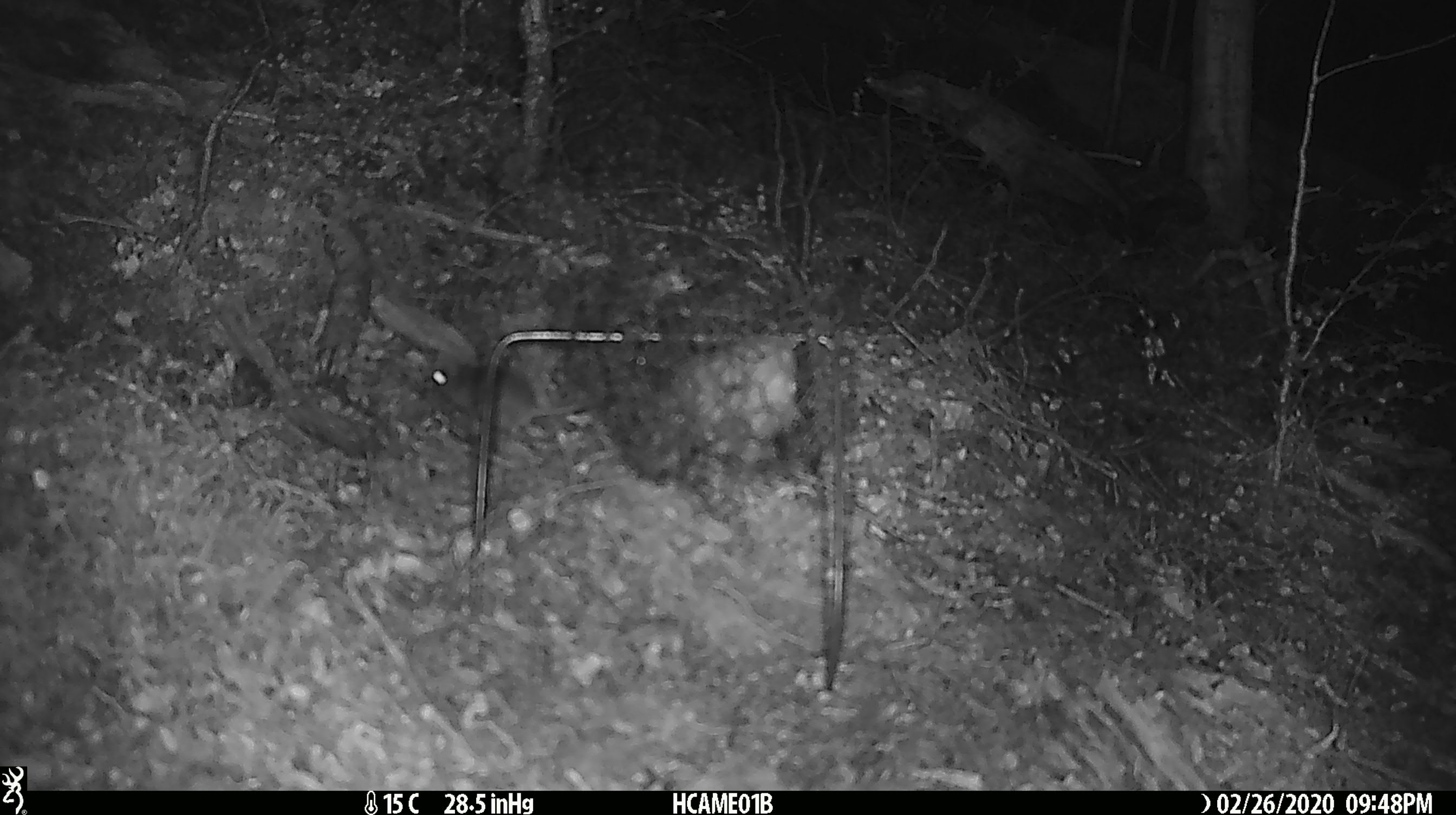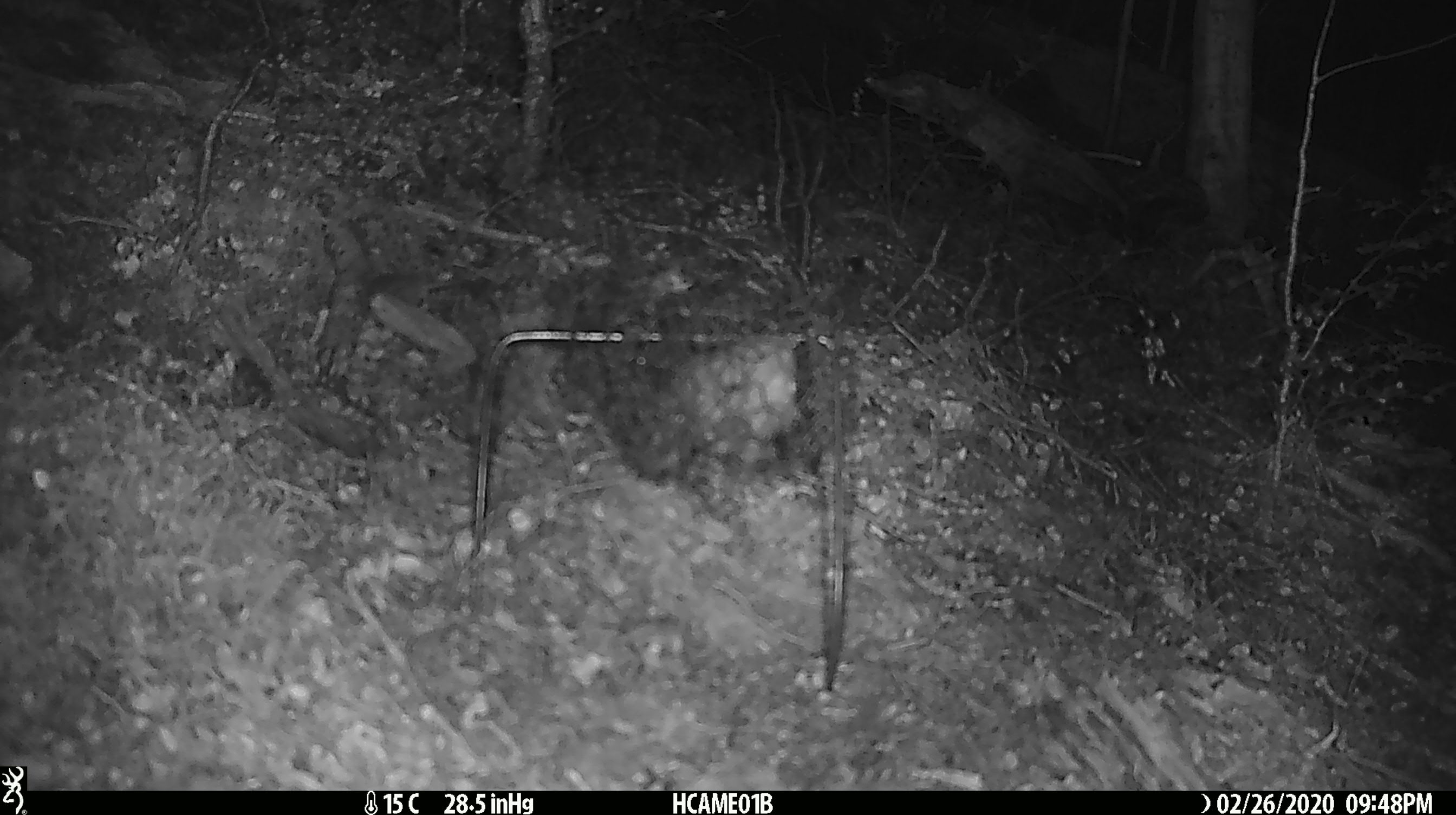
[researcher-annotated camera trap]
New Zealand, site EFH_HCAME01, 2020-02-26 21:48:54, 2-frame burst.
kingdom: Animalia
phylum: Chordata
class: Mammalia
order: Rodentia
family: Muridae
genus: Mus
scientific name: Mus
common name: mouse